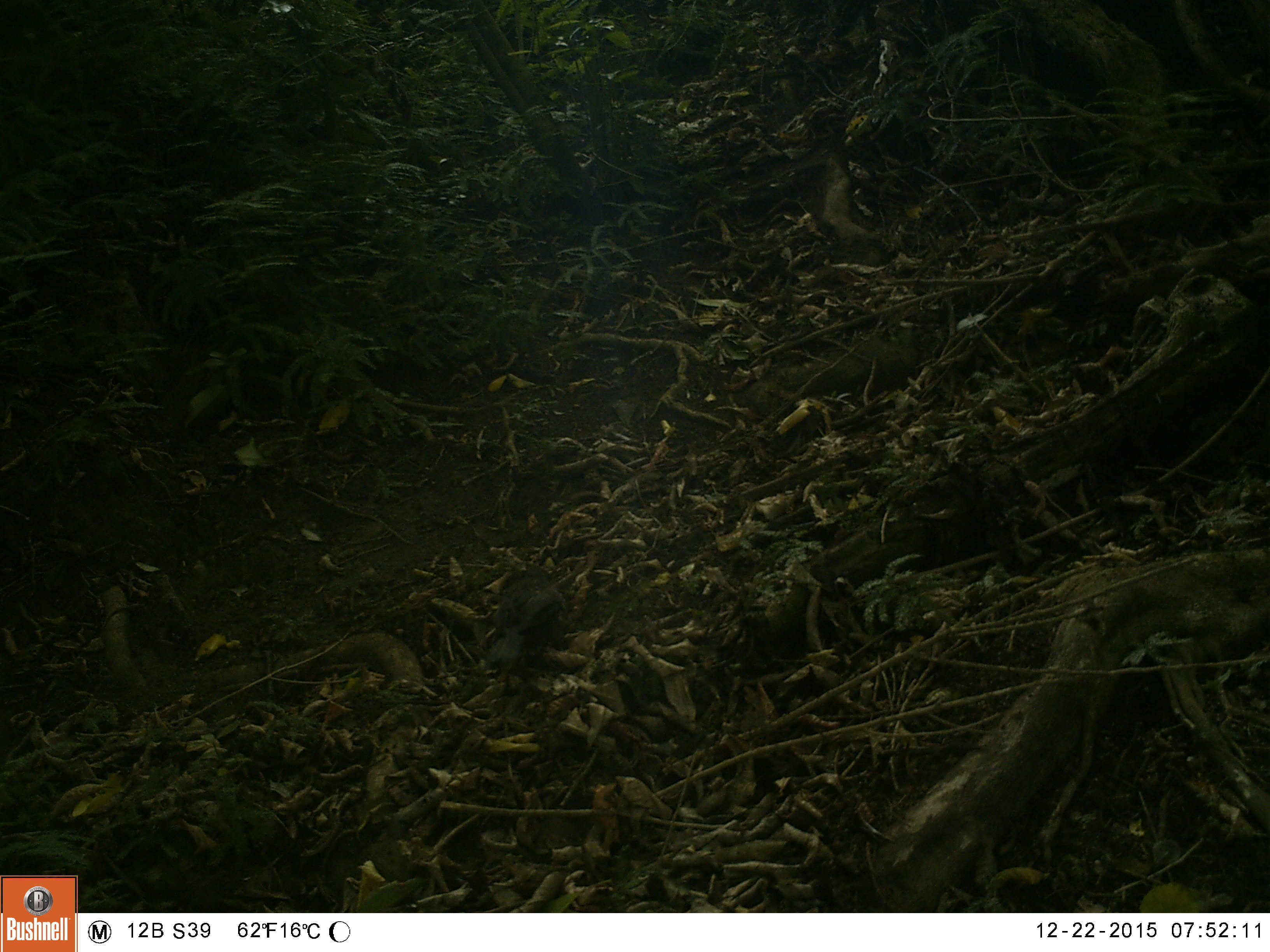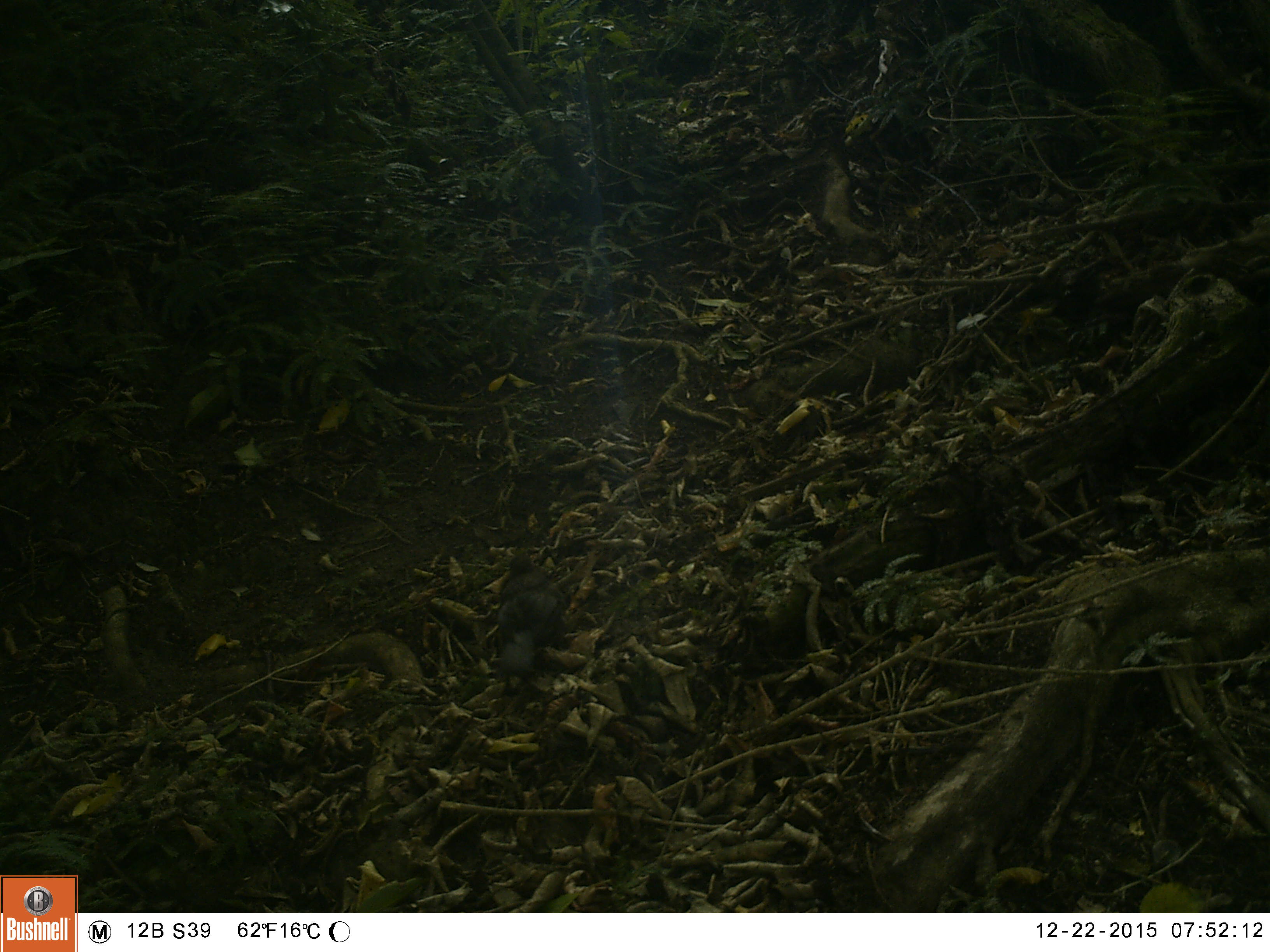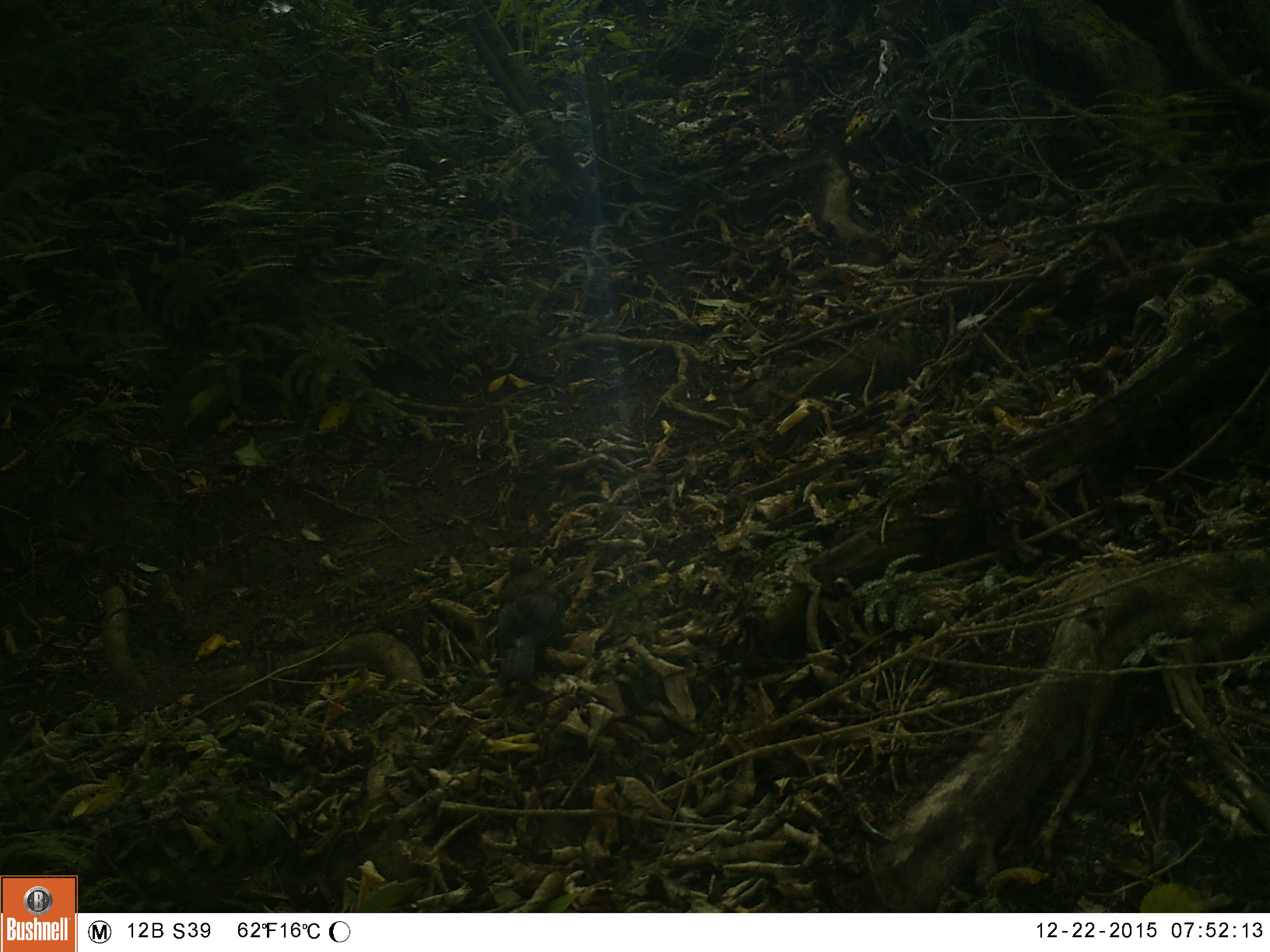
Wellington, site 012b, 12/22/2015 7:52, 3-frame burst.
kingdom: Animalia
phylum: Chordata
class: Aves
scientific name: Aves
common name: bird